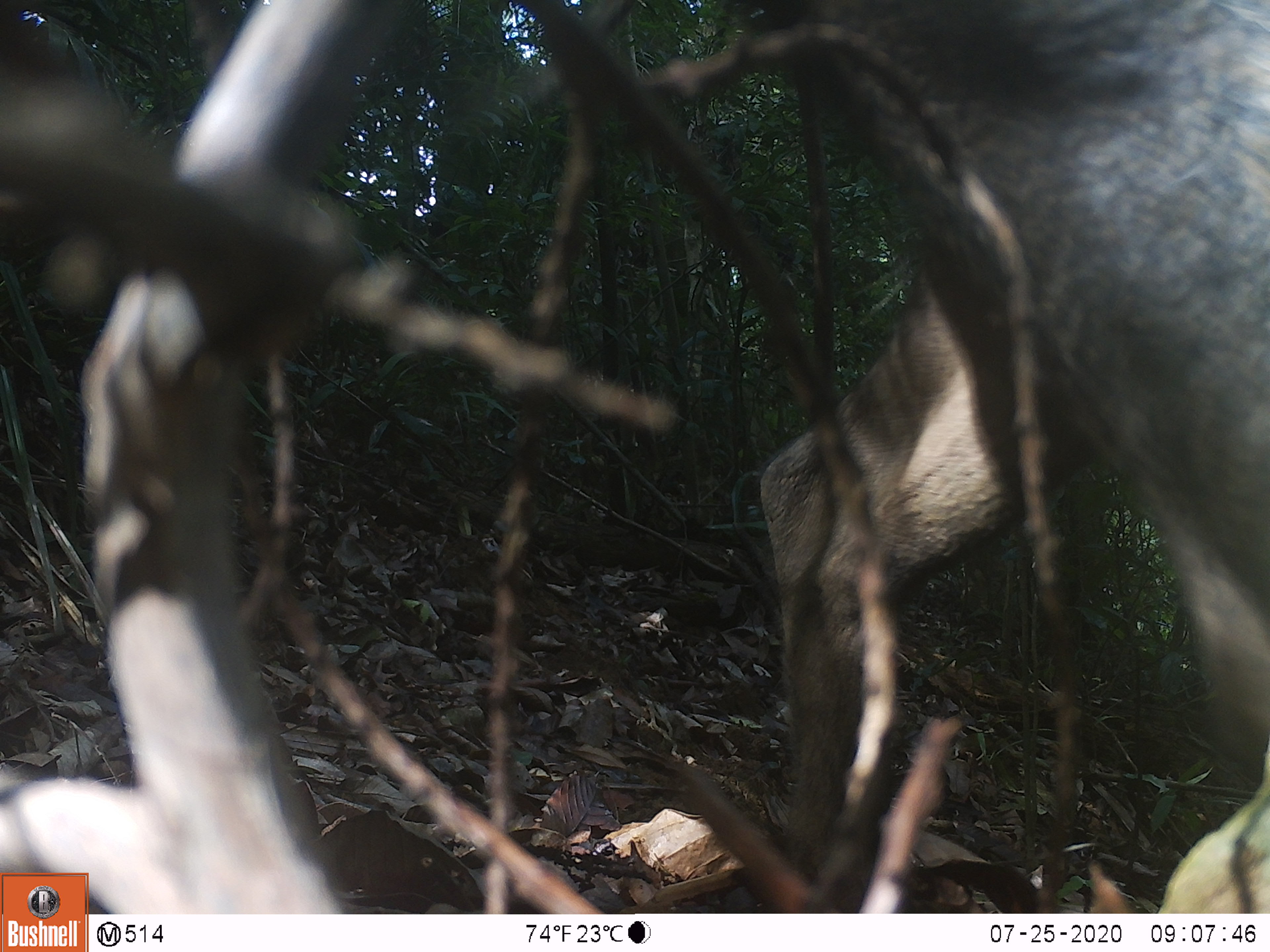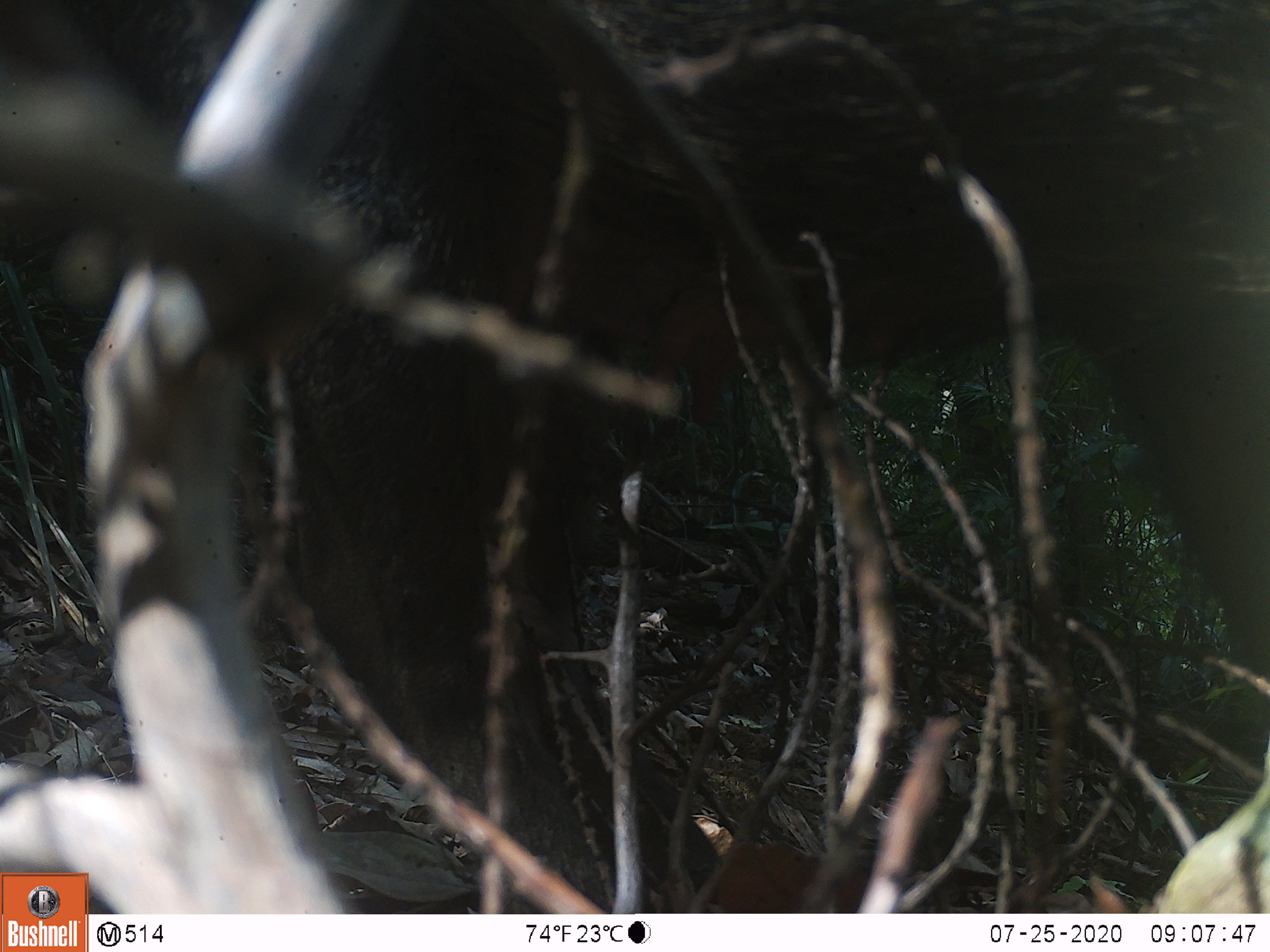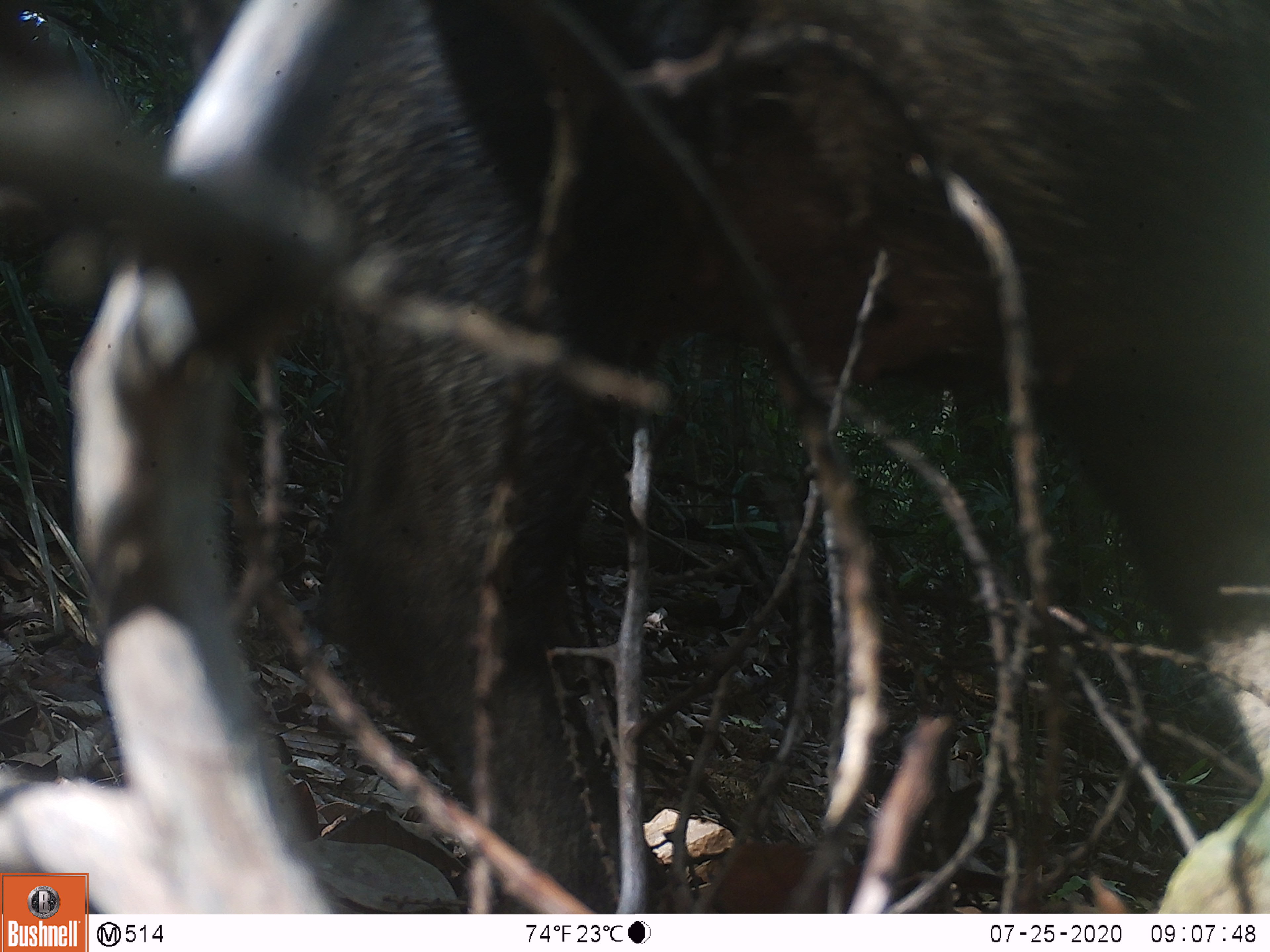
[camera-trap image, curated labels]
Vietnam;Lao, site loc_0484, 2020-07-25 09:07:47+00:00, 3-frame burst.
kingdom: Animalia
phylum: Chordata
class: Mammalia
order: Artiodactyla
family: Suidae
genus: Sus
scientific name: Sus scrofa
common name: eurasian wild pig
Eurasian wild pig (Sus scrofa). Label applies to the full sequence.